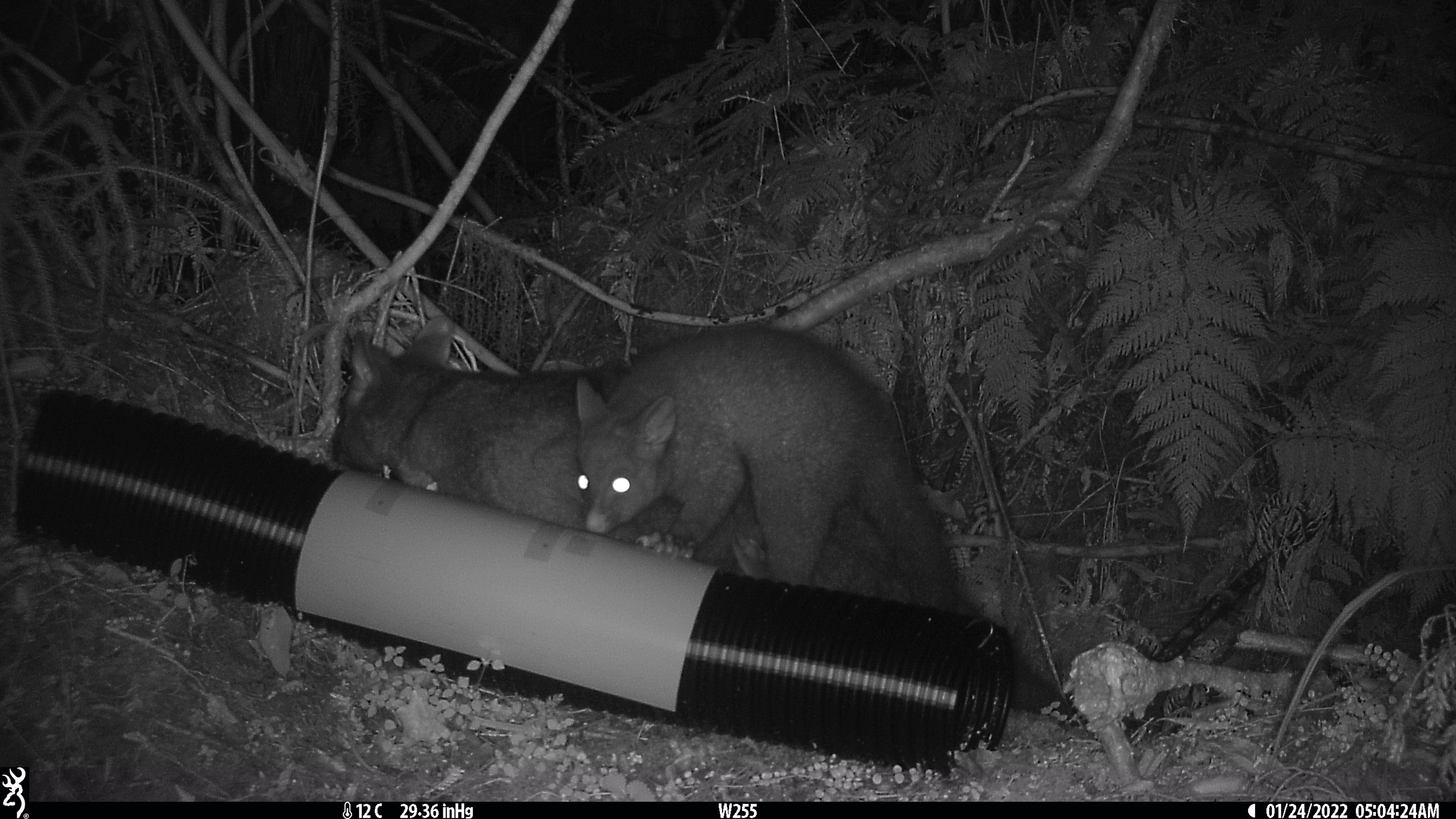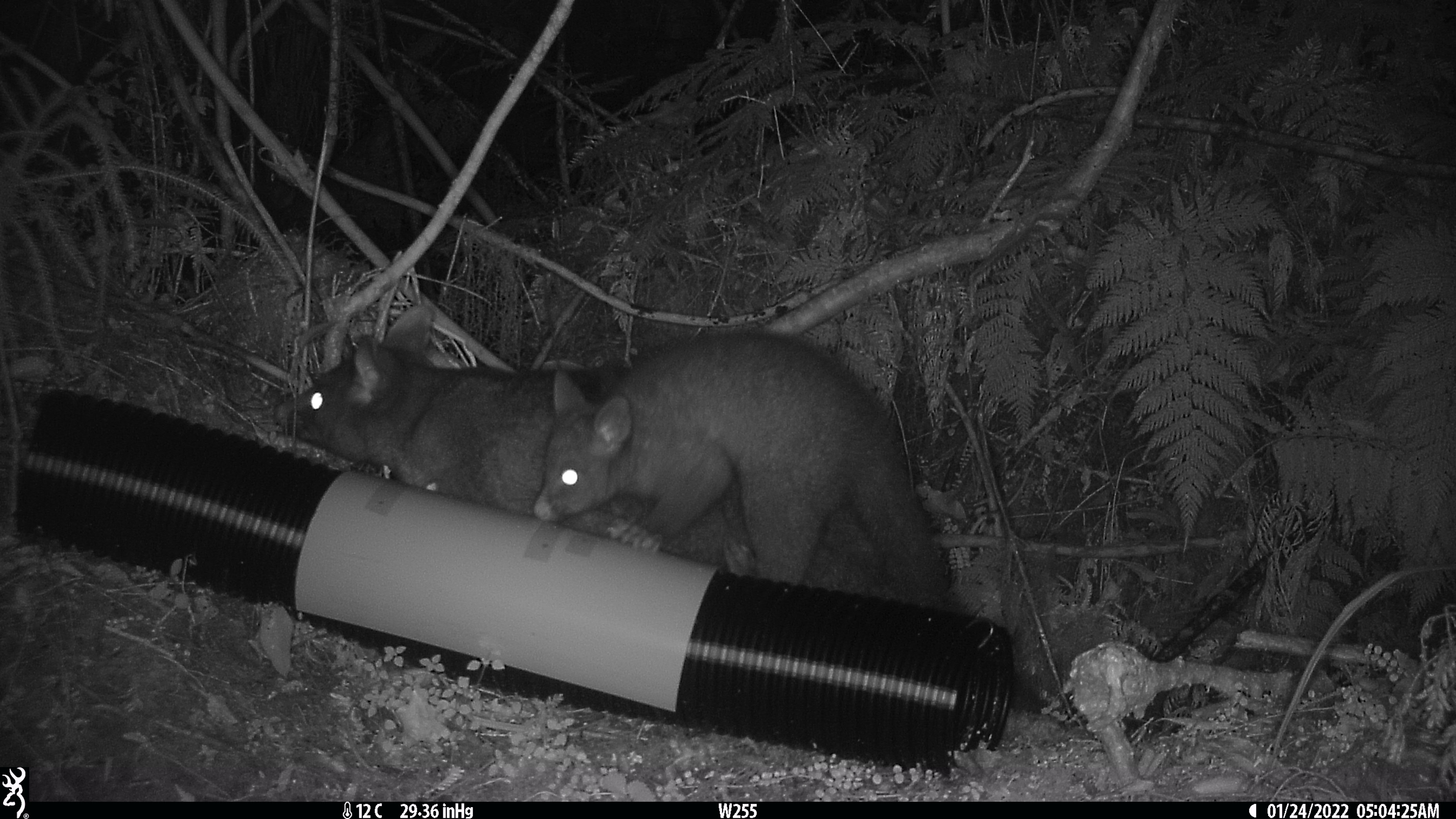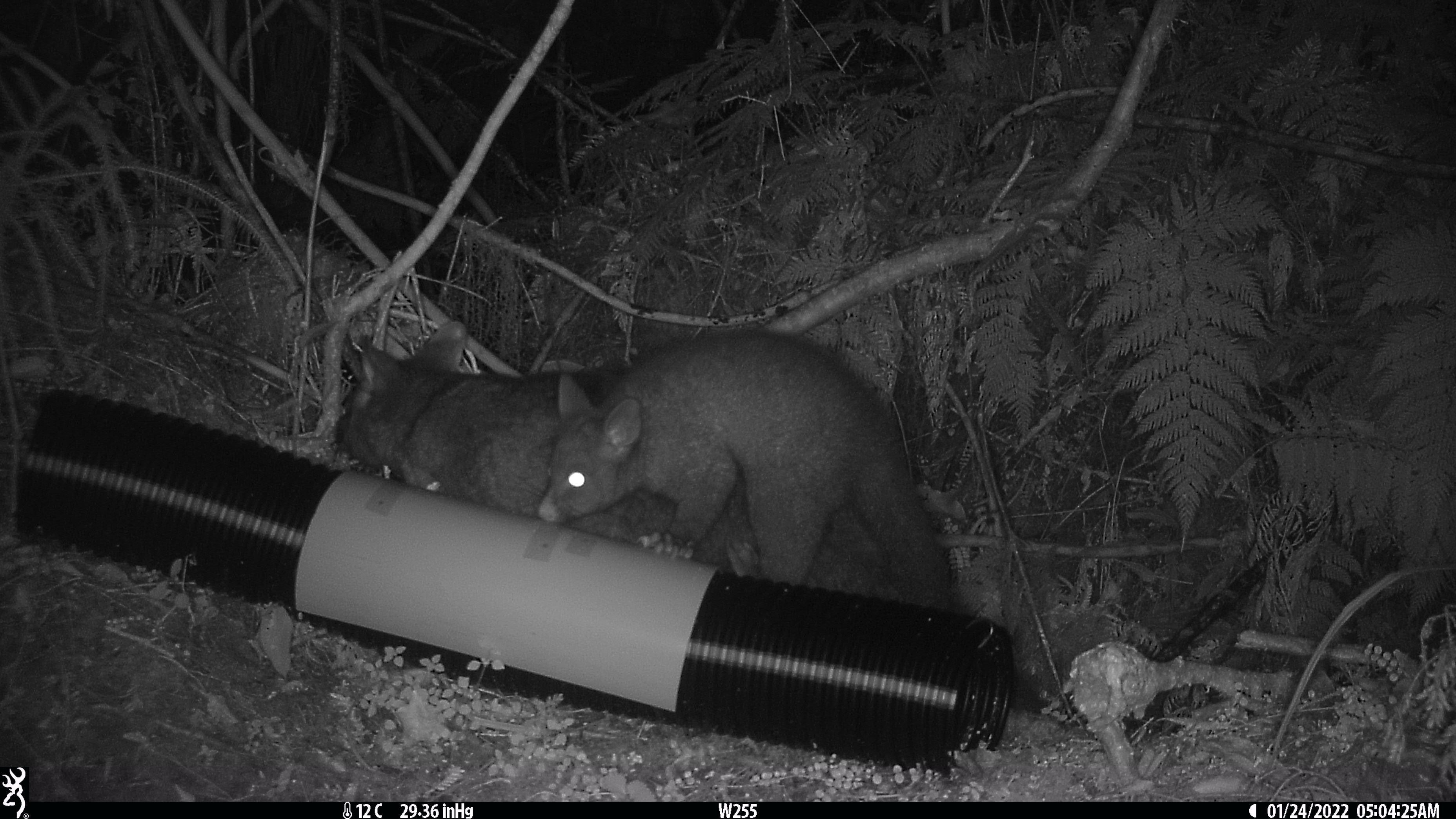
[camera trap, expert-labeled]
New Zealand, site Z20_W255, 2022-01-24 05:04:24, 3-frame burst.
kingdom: Animalia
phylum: Chordata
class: Mammalia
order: Diprotodontia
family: Phalangeridae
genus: Trichosurus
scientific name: Trichosurus vulpecula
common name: common brushtail possum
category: possum